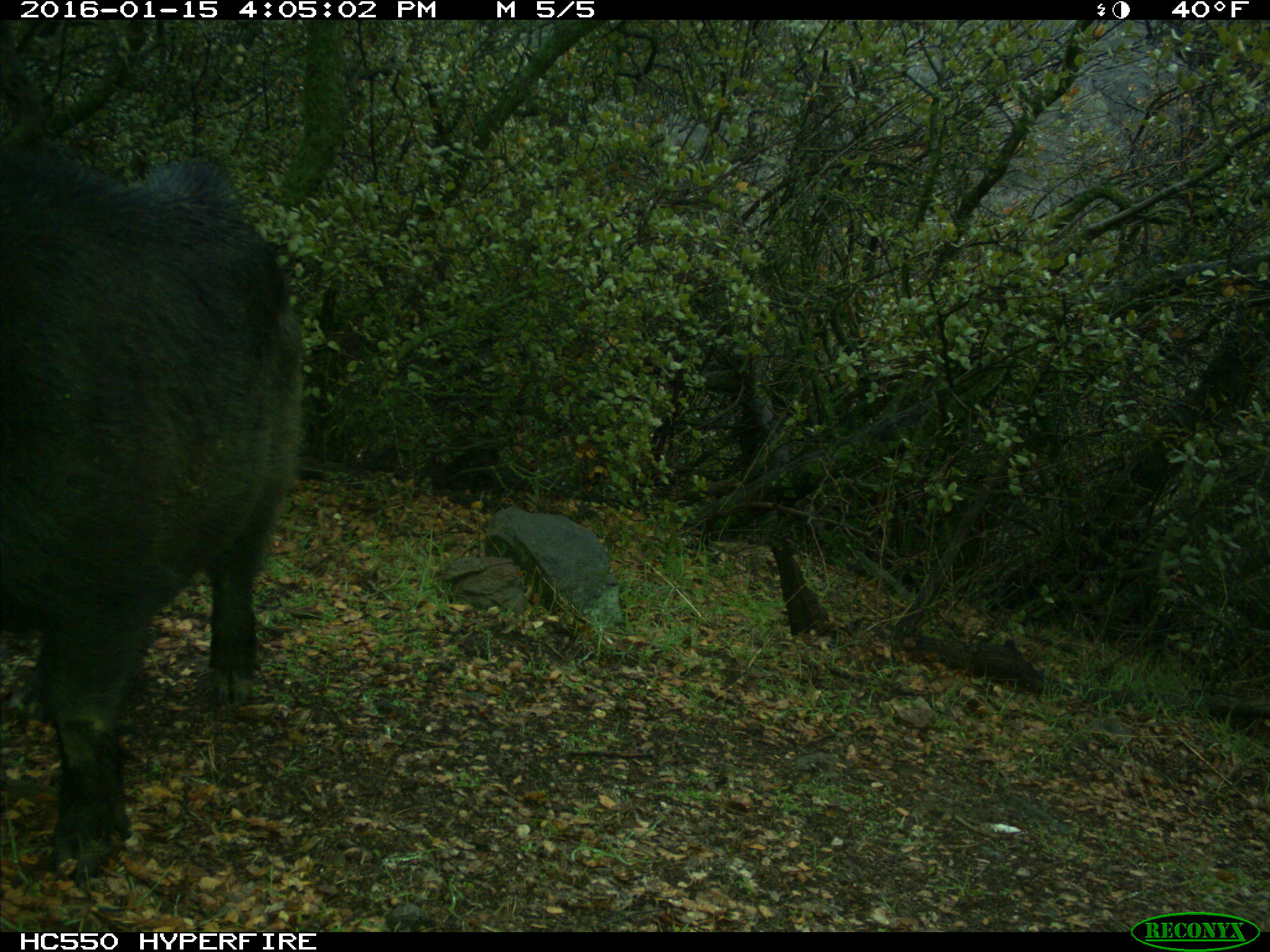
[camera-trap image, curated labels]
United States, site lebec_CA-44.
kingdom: Animalia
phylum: Chordata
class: Mammalia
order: Artiodactyla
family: Suidae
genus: Sus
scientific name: Sus scrofa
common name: wild boar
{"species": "Sus scrofa (wild boar)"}